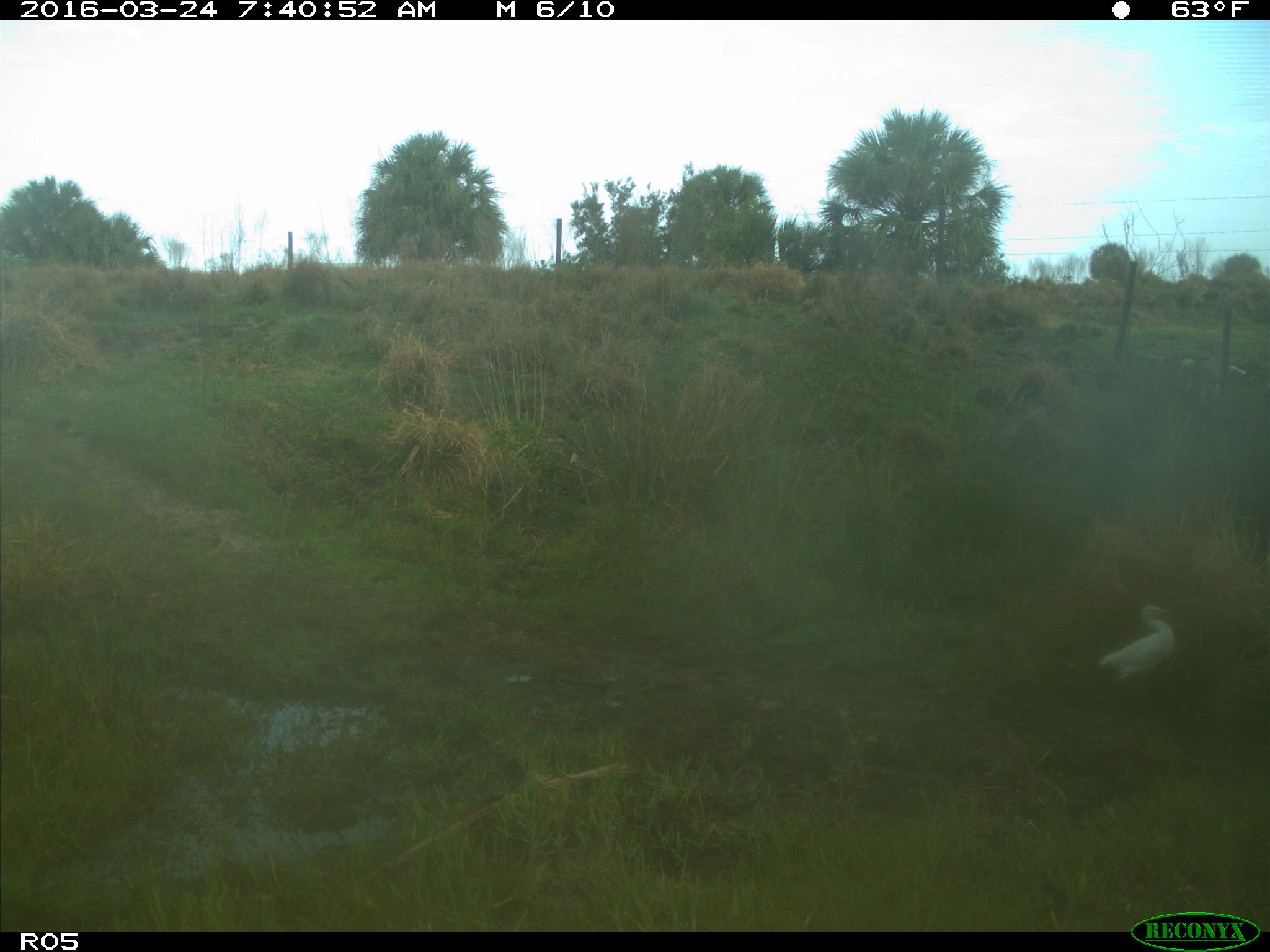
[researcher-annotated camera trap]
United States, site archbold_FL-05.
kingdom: Animalia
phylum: Chordata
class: Mammalia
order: Artiodactyla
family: Bovidae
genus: Bos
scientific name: Bos taurus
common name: domestic cow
Bos taurus (domestic cow).